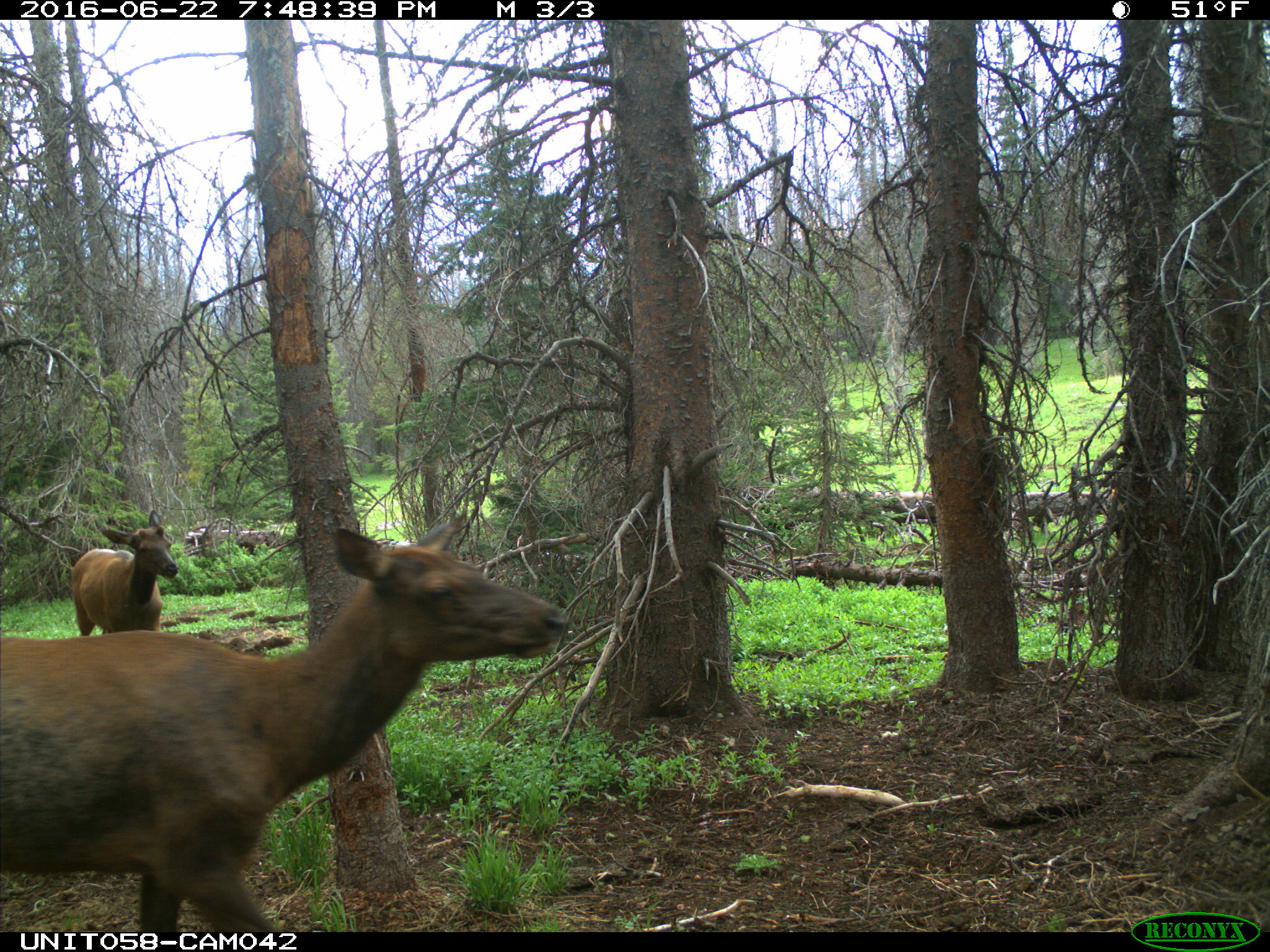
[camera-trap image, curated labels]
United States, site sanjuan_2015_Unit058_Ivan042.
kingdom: Animalia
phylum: Chordata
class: Mammalia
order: Artiodactyla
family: Cervidae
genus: Cervus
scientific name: Cervus elaphus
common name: red deer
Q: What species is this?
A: Cervus elaphus (red deer).